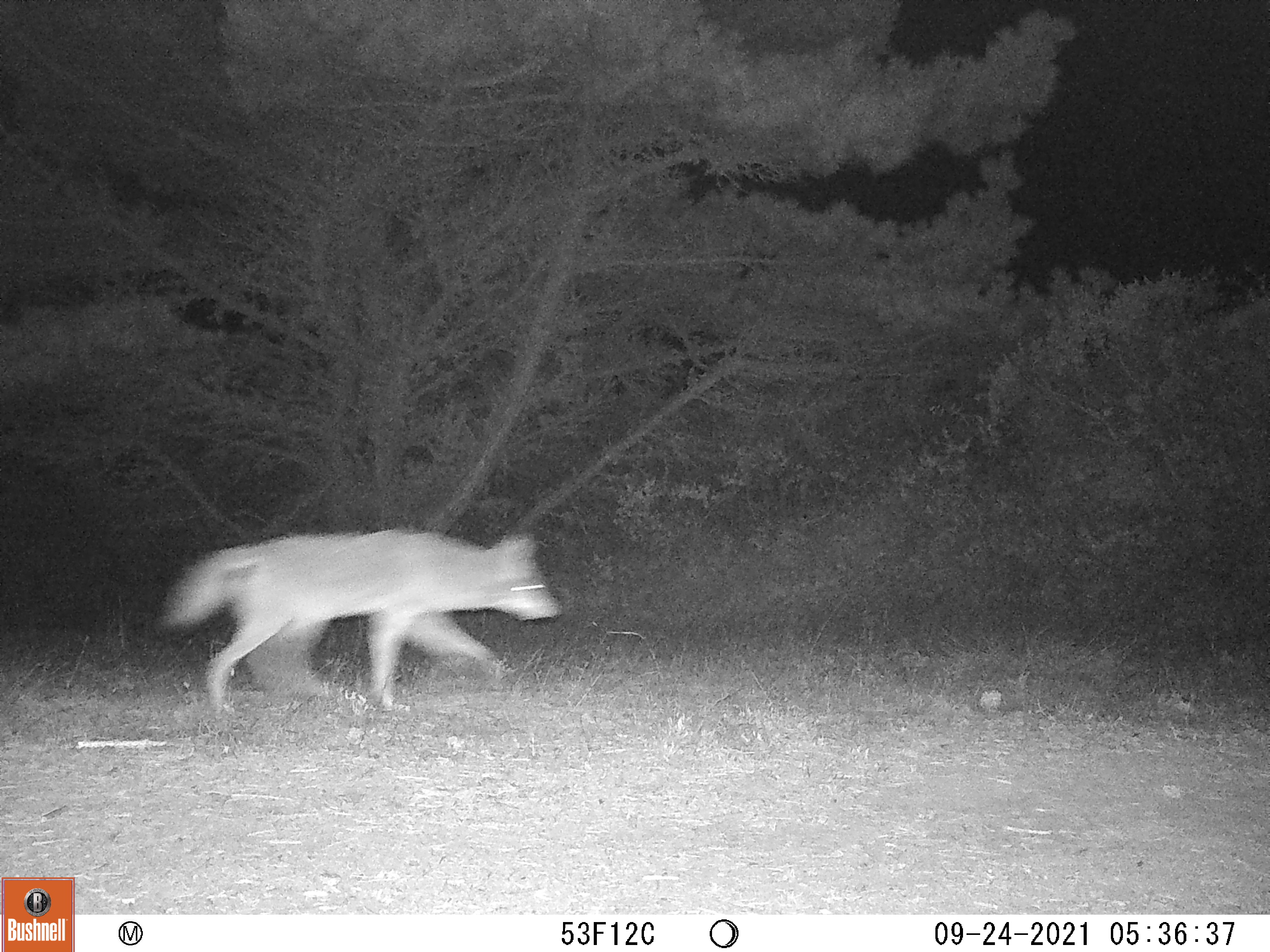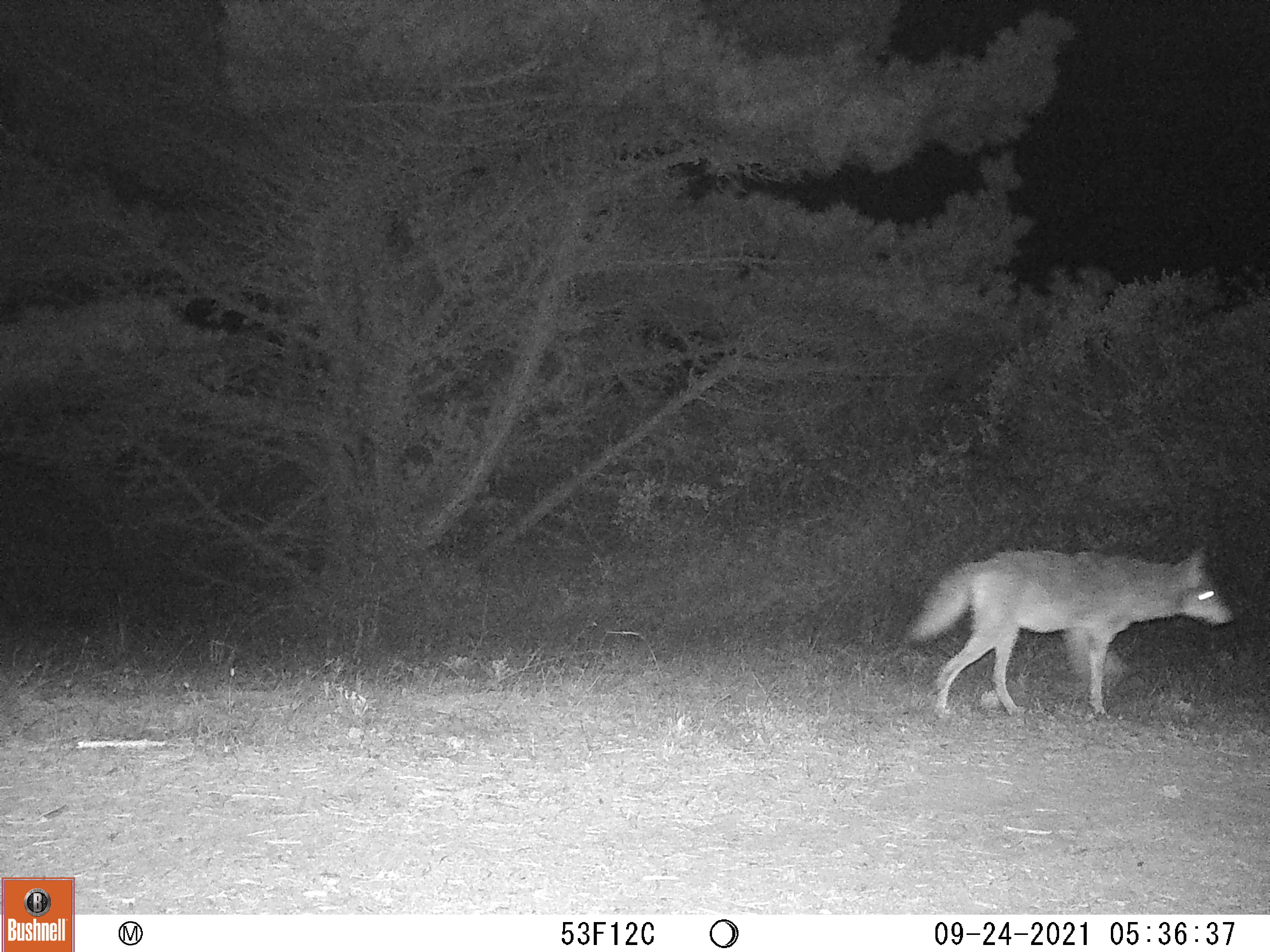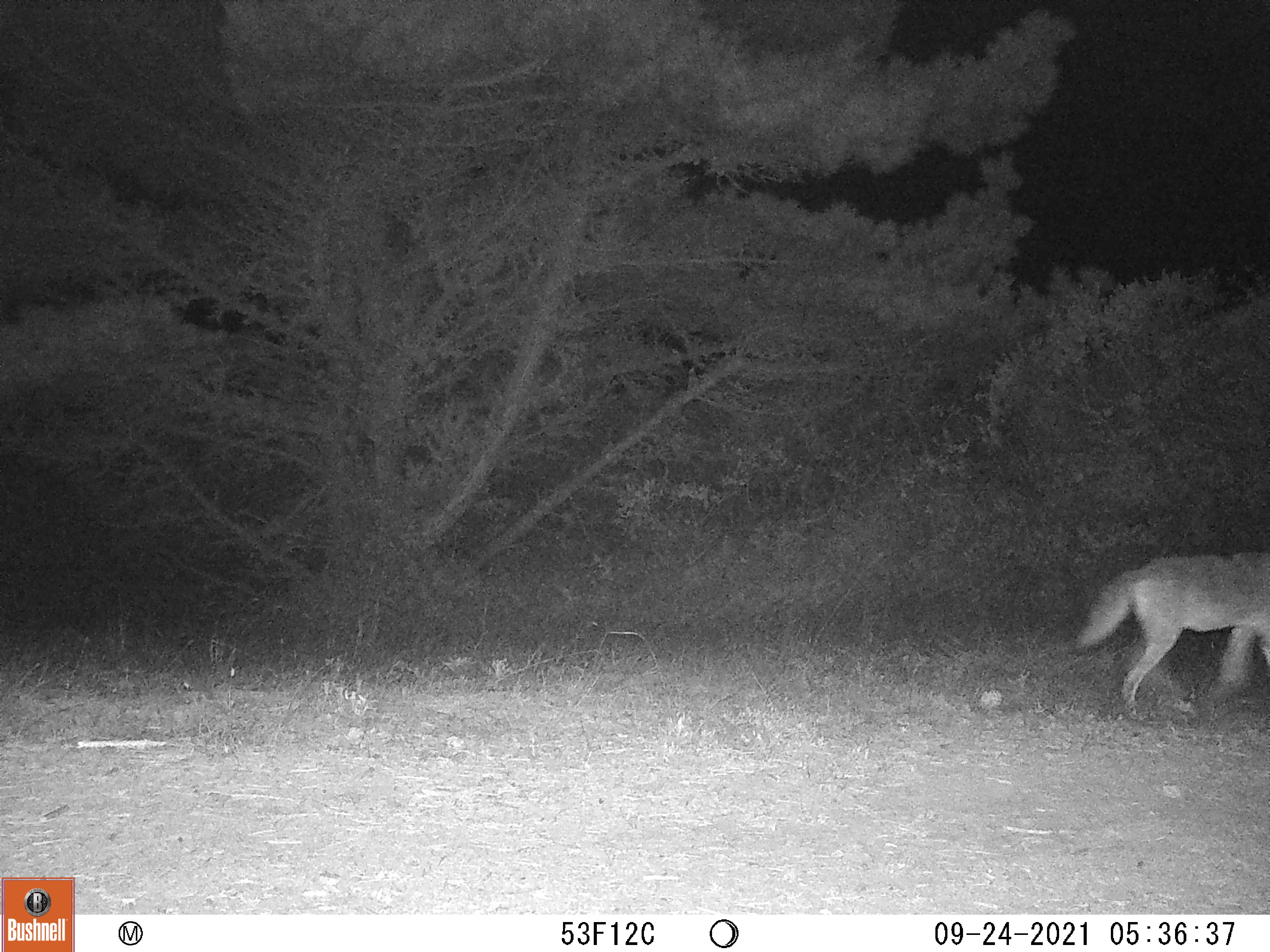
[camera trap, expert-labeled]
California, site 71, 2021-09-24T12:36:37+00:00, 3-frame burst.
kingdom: Animalia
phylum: Chordata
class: Mammalia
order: Carnivora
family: Canidae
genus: Canis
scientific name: Canis latrans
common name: coyote